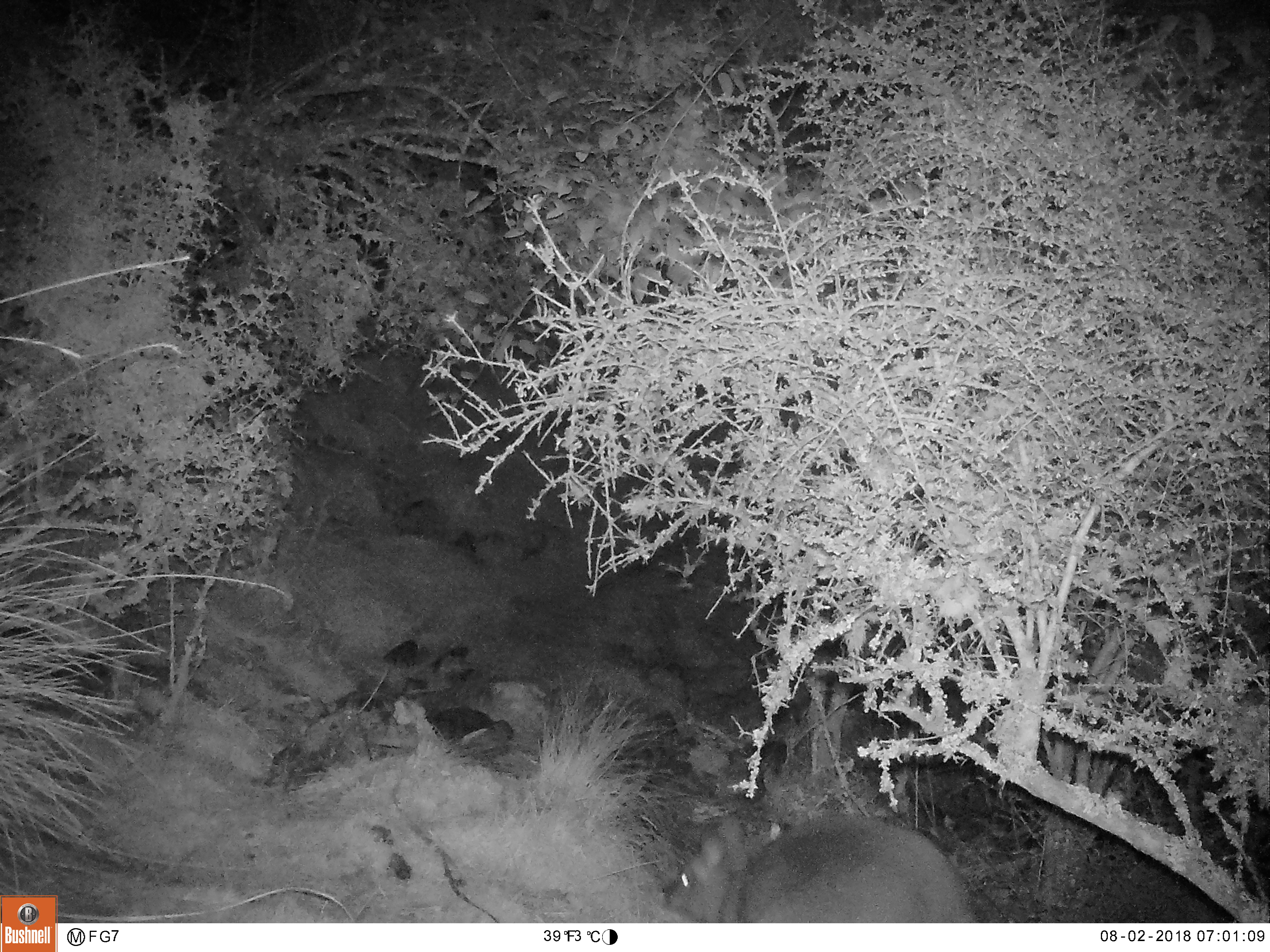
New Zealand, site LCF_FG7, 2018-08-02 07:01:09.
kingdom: Animalia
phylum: Chordata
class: Mammalia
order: Diprotodontia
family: Macropodidae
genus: Notamacropus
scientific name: Notamacropus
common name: wallaby